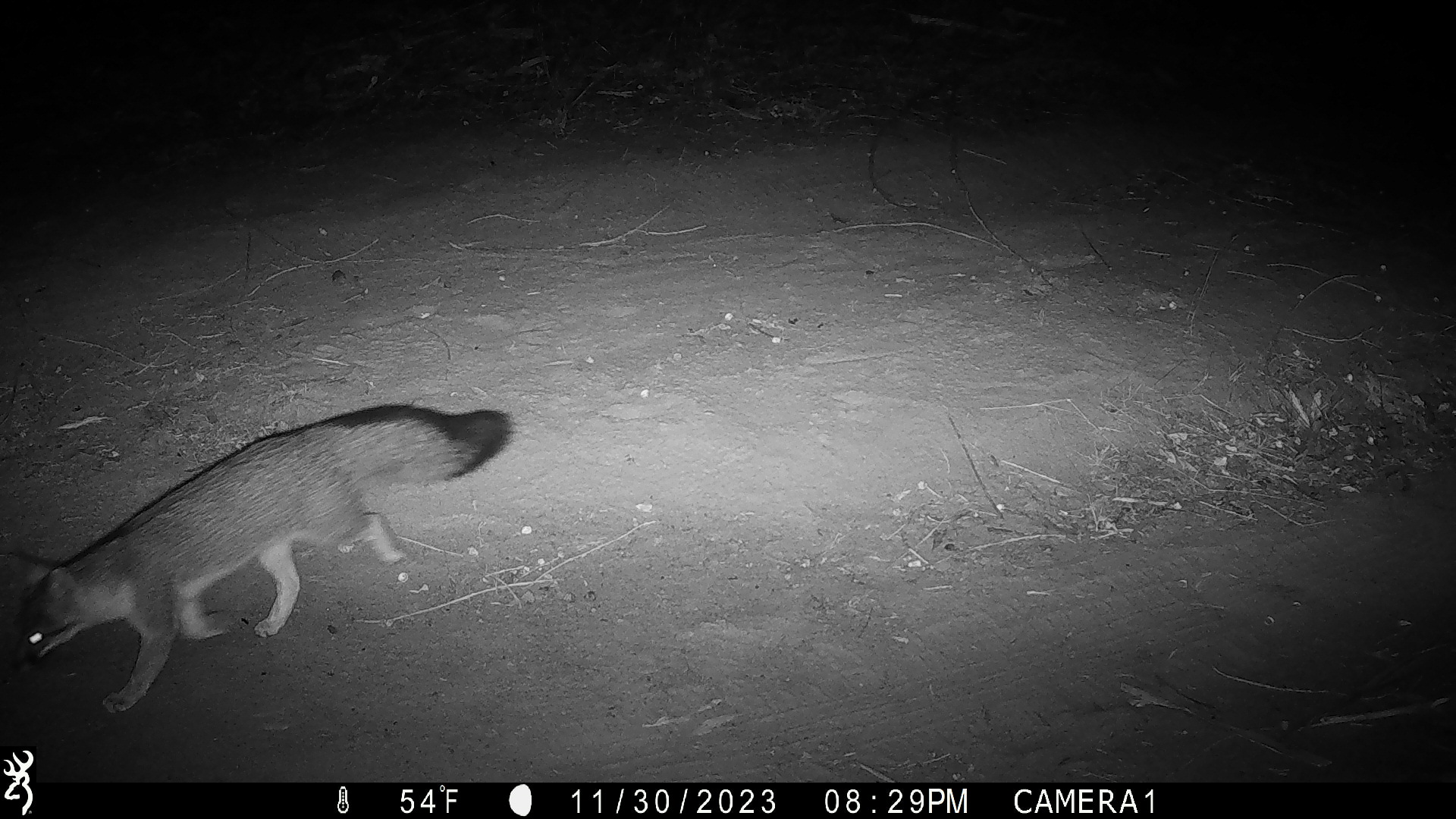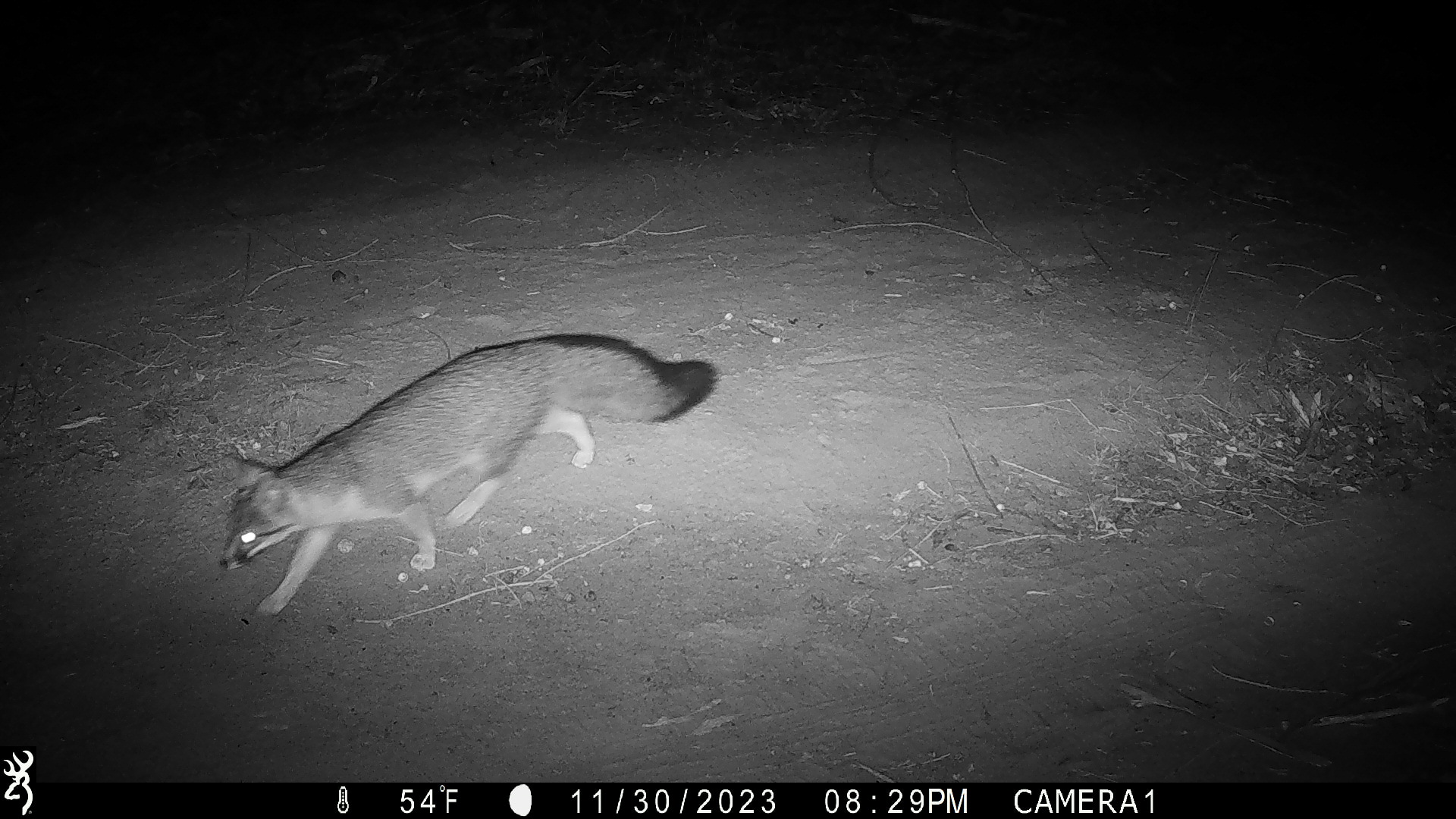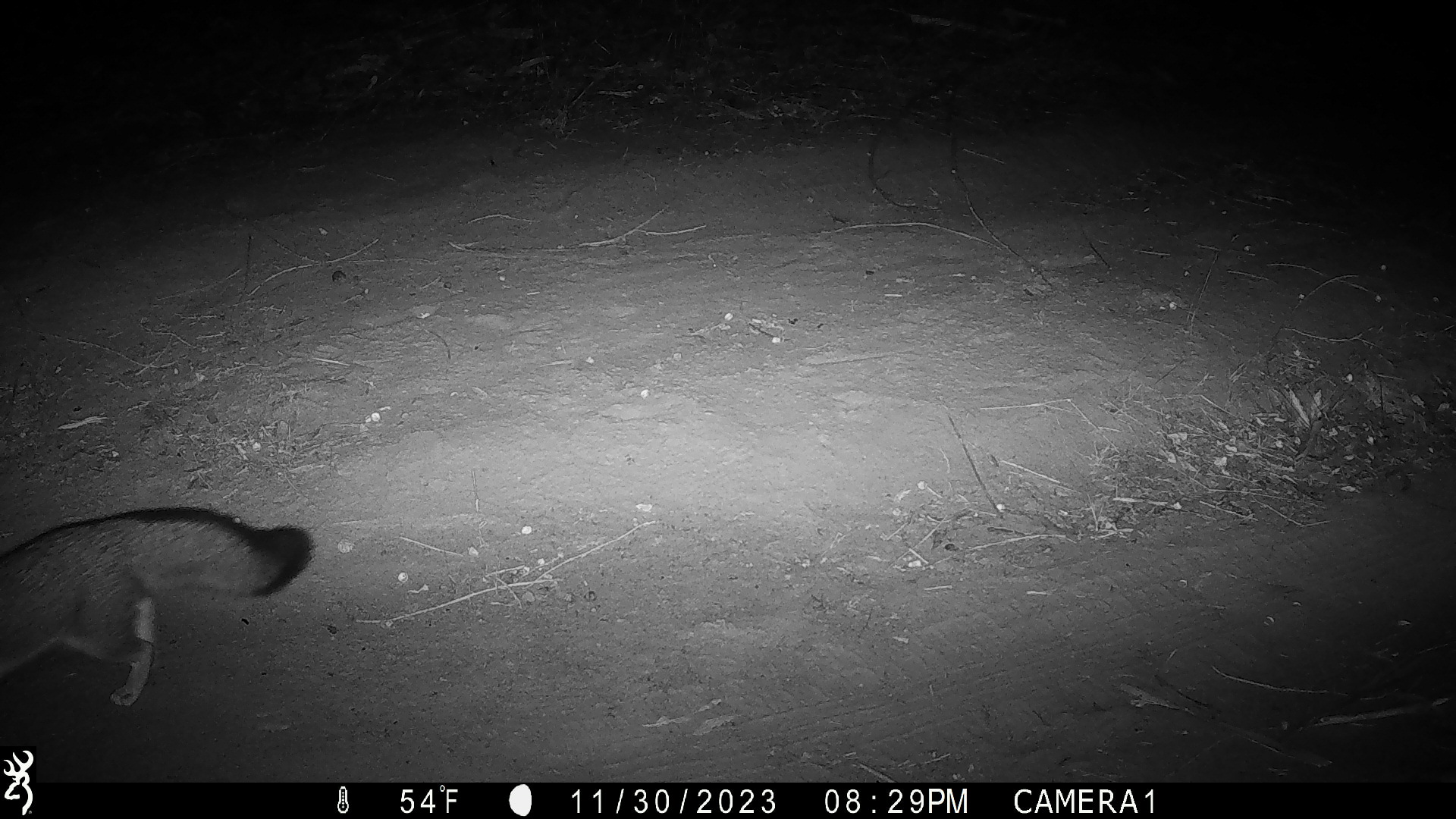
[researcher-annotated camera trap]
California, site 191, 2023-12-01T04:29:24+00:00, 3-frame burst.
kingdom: Animalia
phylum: Chordata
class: Mammalia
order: Carnivora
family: Canidae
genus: Urocyon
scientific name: Urocyon cinereoargenteus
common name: gray fox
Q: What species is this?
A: Gray fox (Urocyon cinereoargenteus).